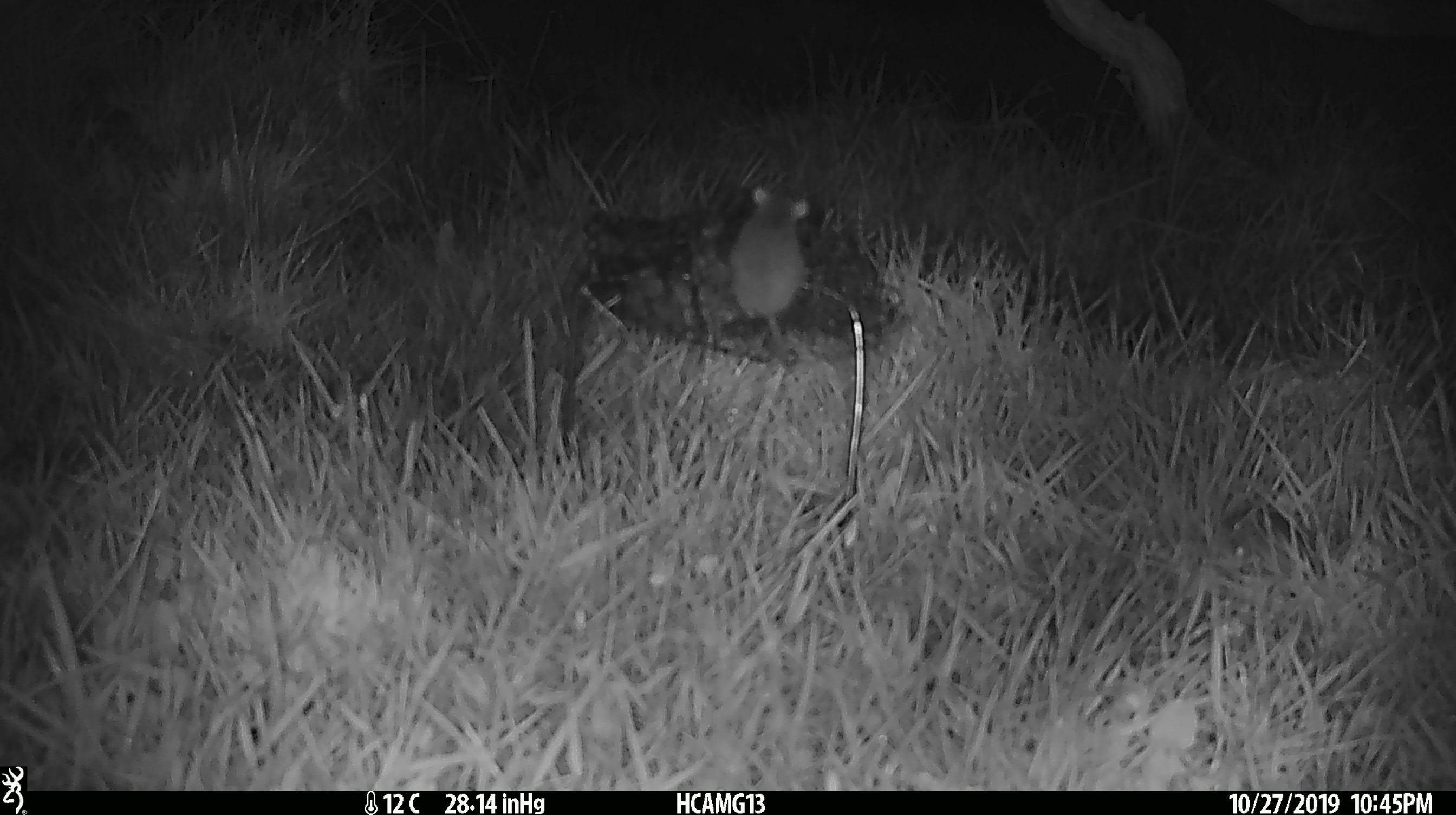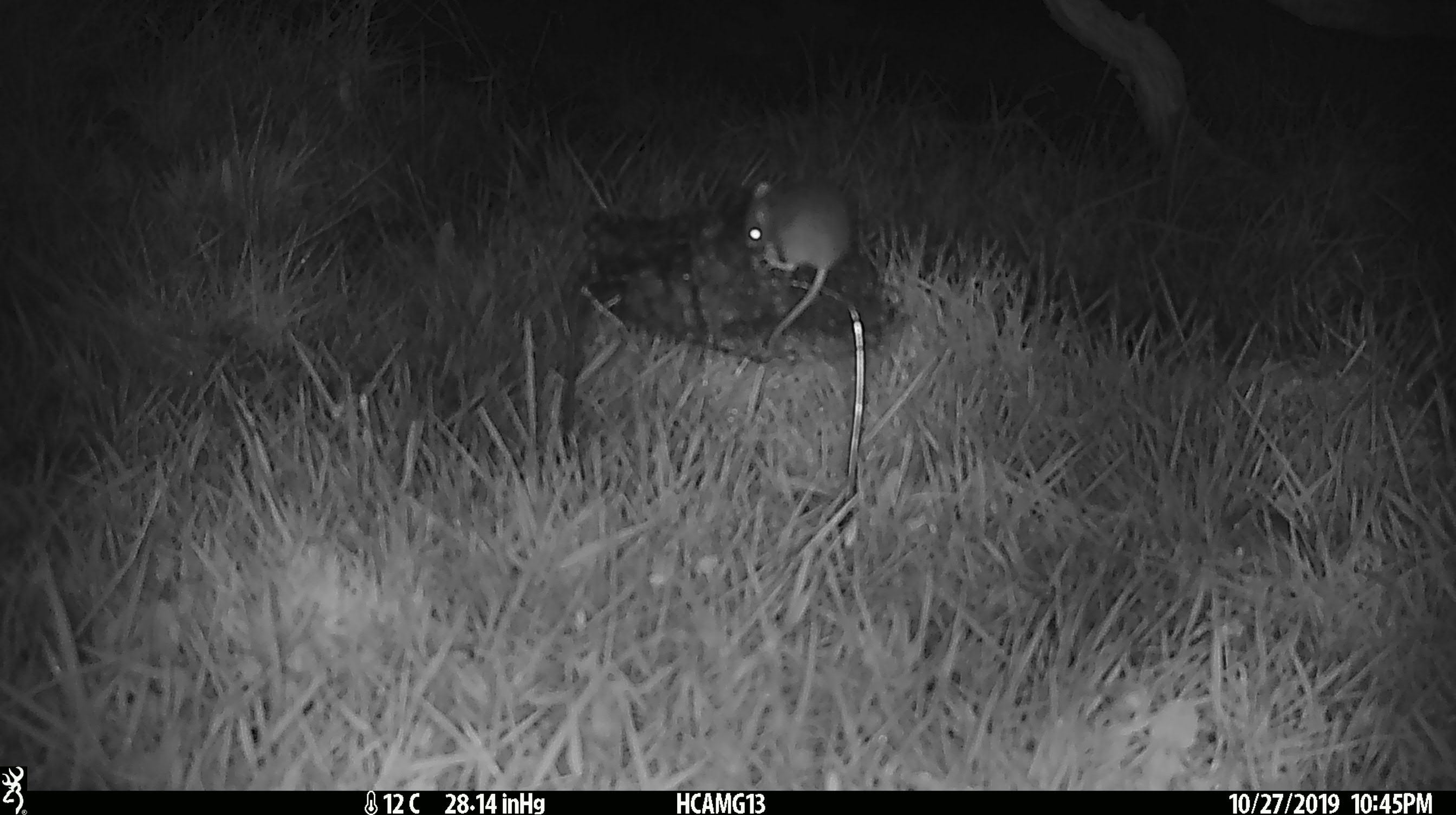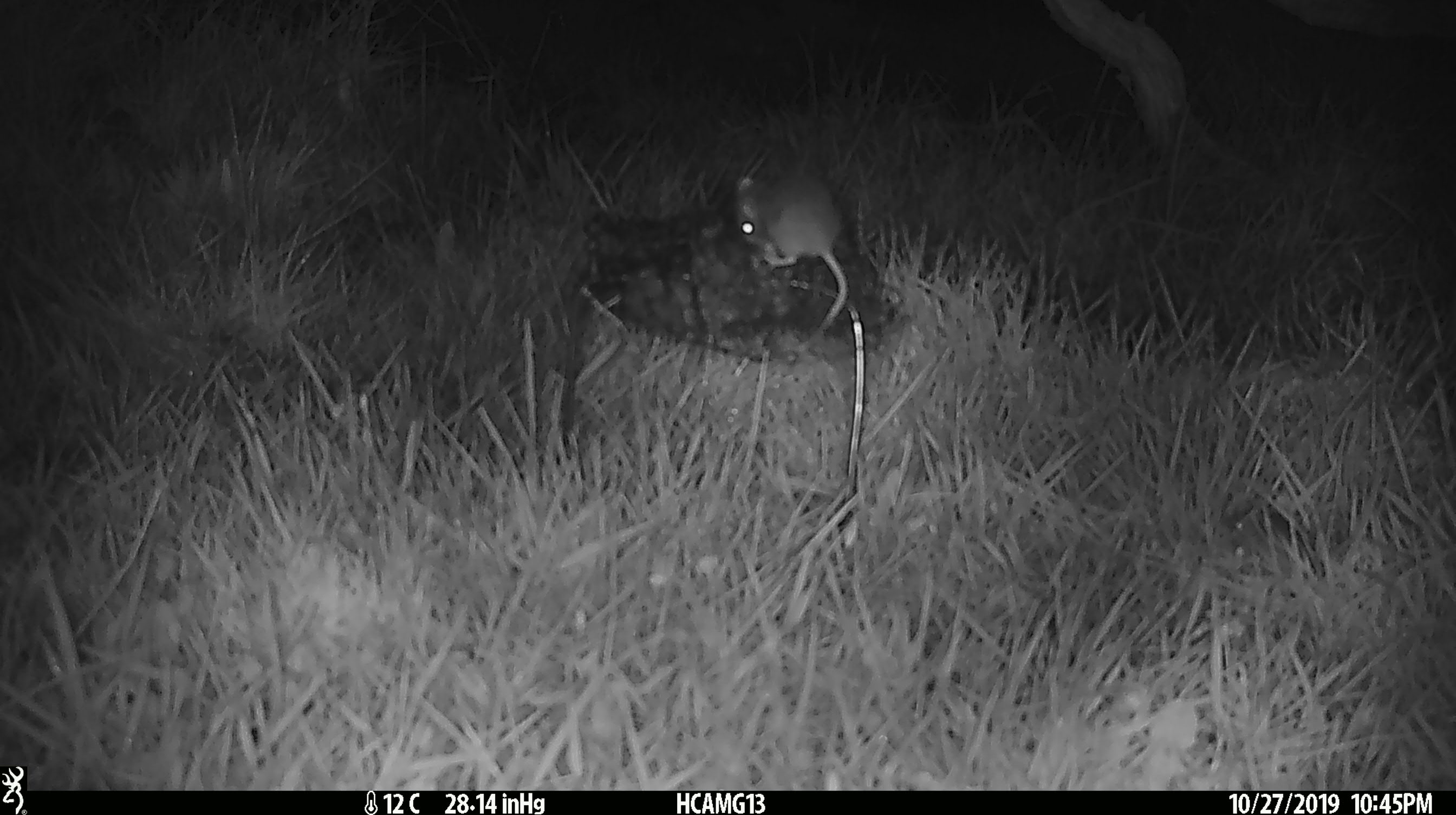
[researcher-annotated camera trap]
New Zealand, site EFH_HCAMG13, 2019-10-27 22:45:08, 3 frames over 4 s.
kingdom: Animalia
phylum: Chordata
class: Mammalia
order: Rodentia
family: Muridae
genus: Mus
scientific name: Mus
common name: mouse